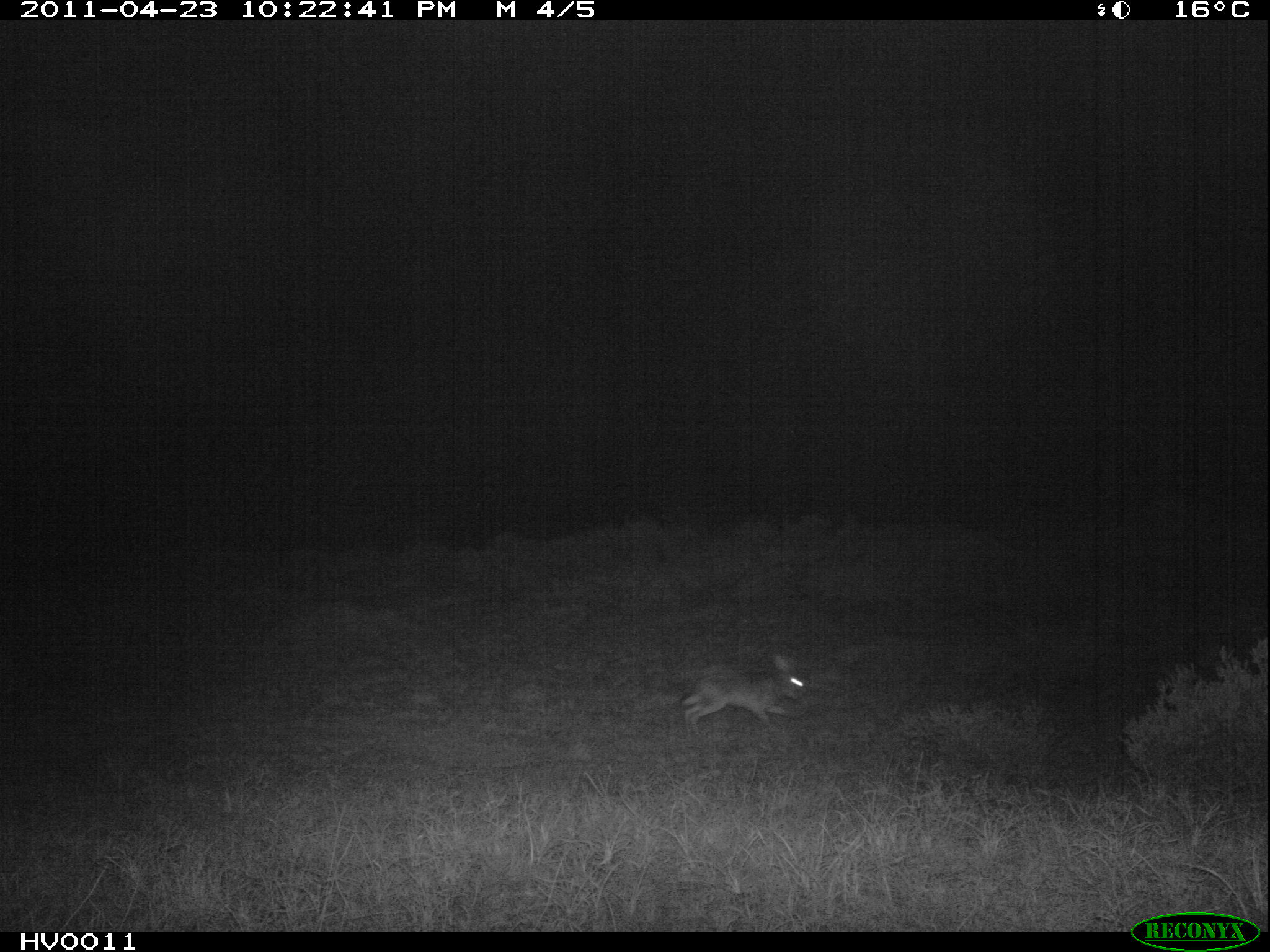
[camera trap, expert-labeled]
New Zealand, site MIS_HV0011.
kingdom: Animalia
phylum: Chordata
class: Mammalia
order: Lagomorpha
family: Leporidae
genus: Lepus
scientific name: Lepus europaeus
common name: brown hare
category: hare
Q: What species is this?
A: Hare (brown hare) (Lepus europaeus).